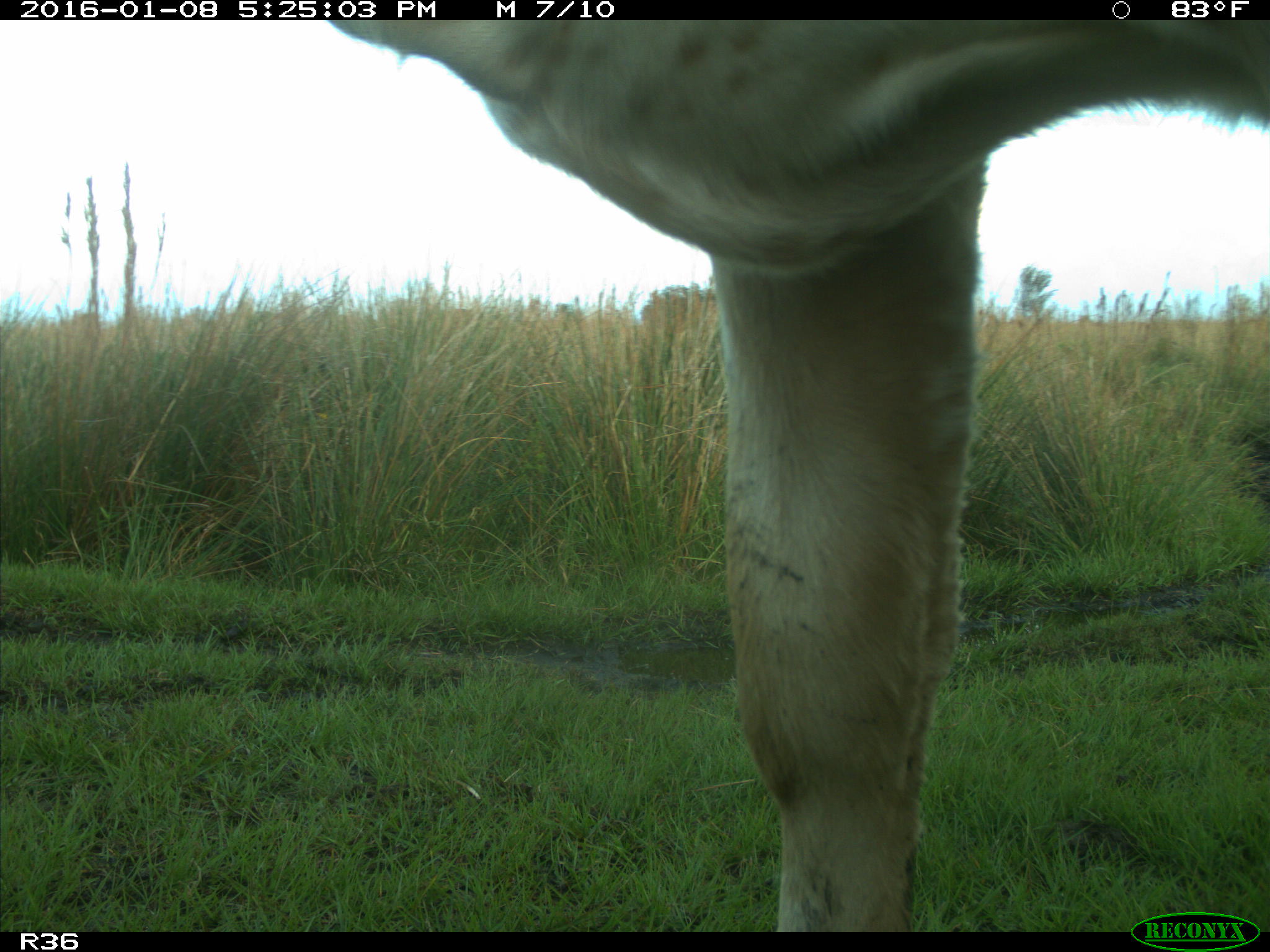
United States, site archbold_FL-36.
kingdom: Animalia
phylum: Chordata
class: Mammalia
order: Artiodactyla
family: Bovidae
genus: Bos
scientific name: Bos taurus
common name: domestic cow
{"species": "Bos taurus (domestic cow)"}